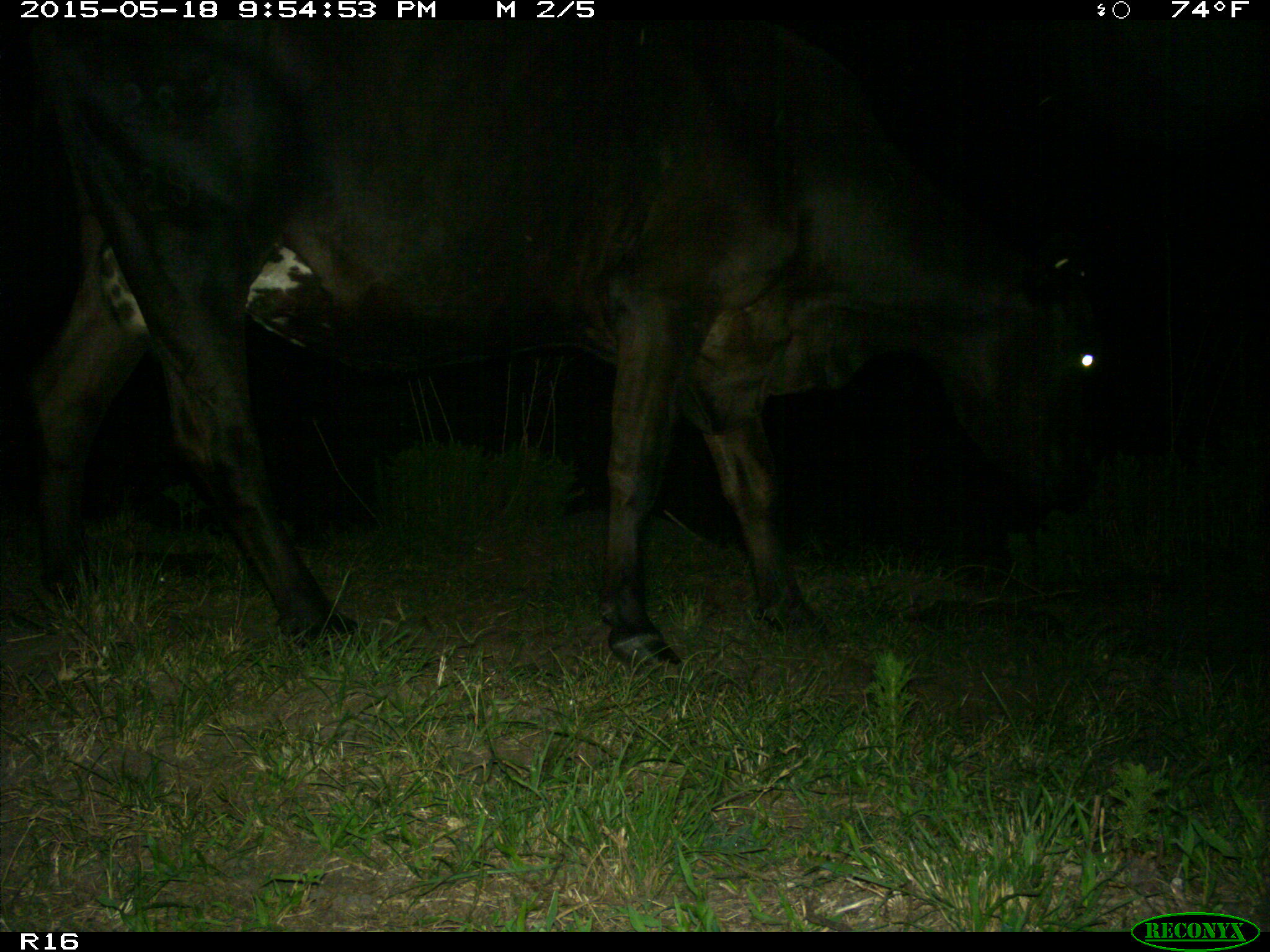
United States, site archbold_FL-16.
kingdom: Animalia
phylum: Chordata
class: Mammalia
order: Artiodactyla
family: Bovidae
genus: Bos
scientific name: Bos taurus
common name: domestic cow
Bos taurus (domestic cow).